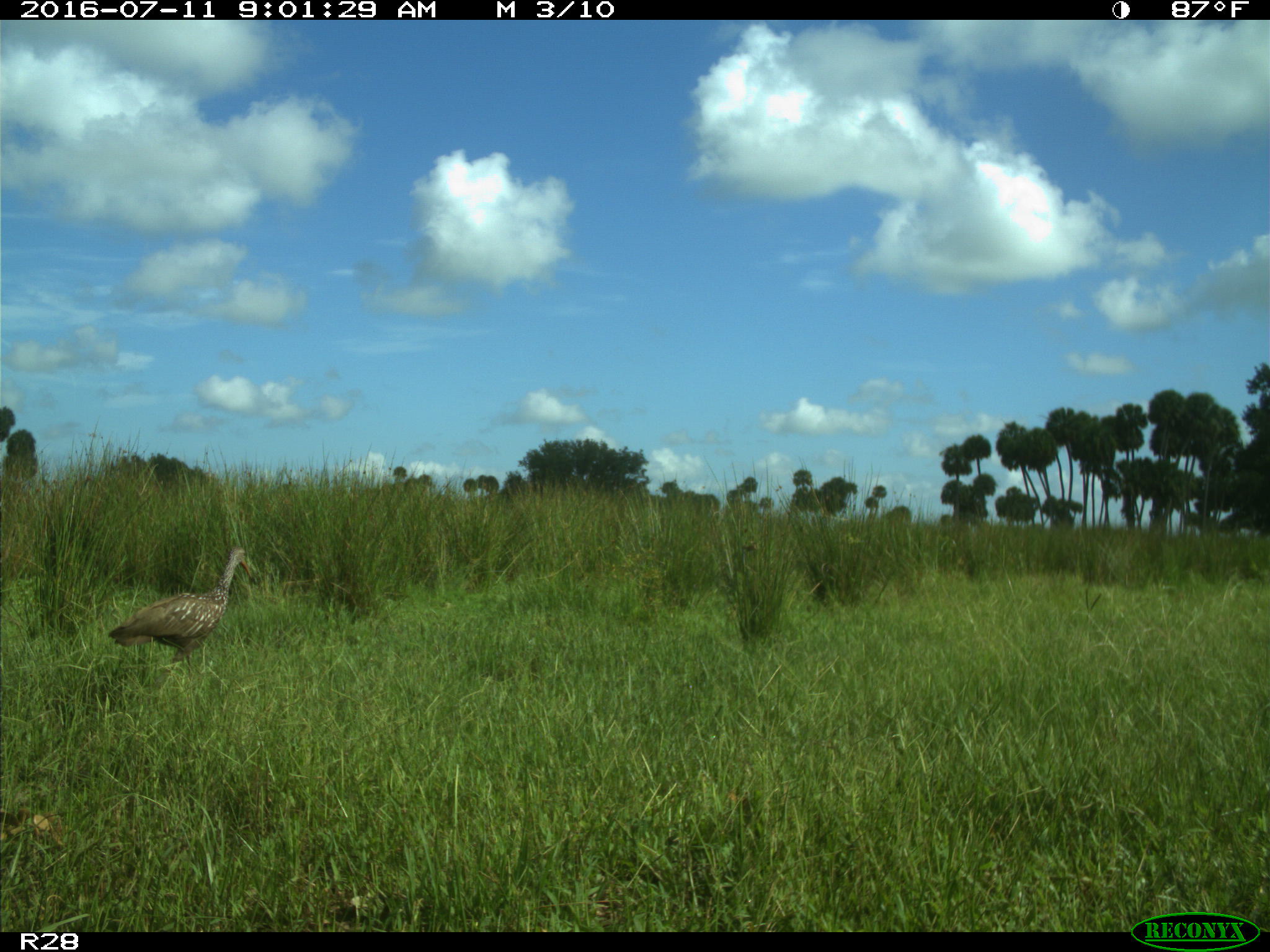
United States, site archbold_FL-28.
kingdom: Animalia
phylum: Chordata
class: Aves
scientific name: Aves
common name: birds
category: unidentified bird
Unidentified bird (birds) (Aves).